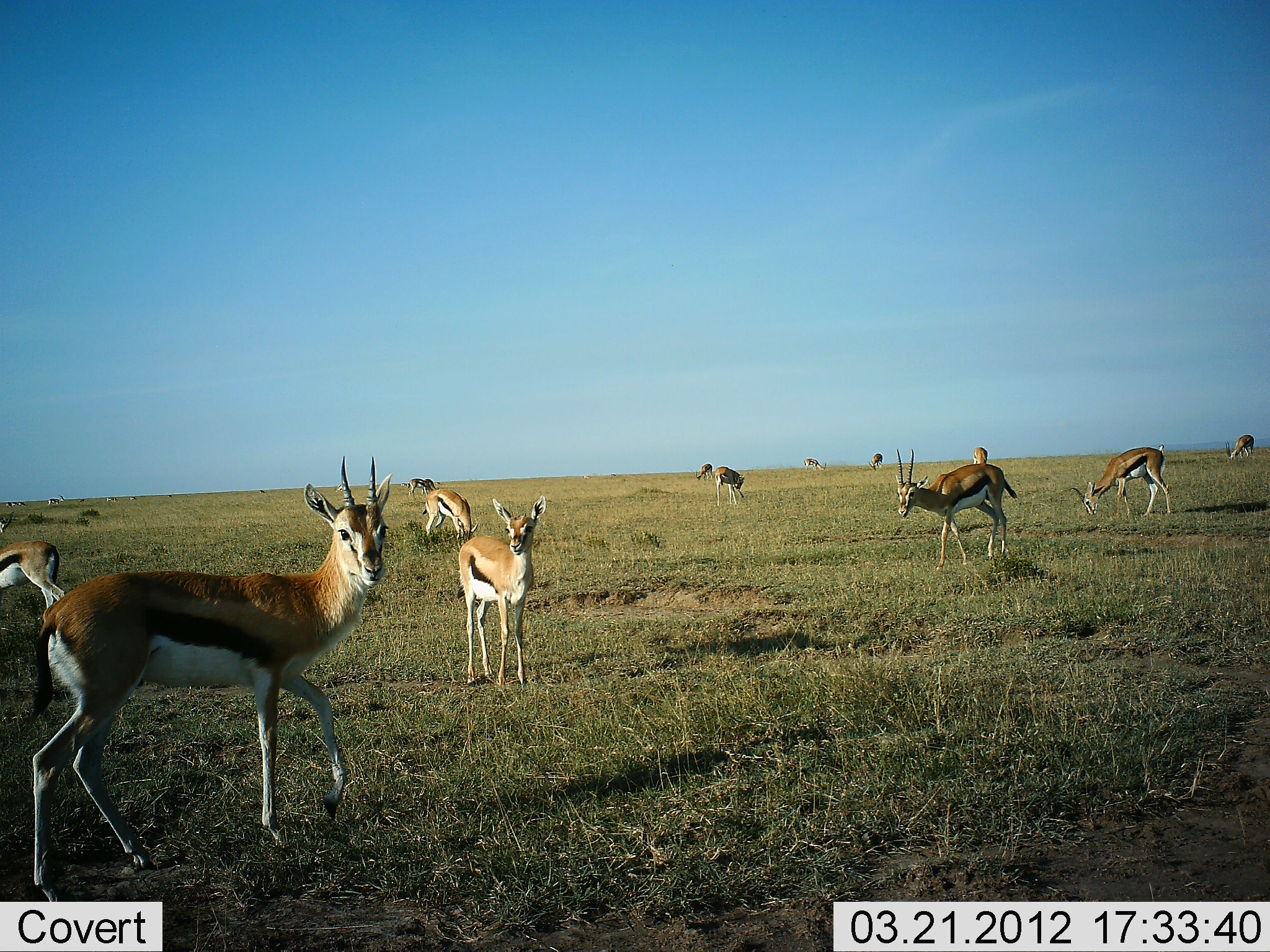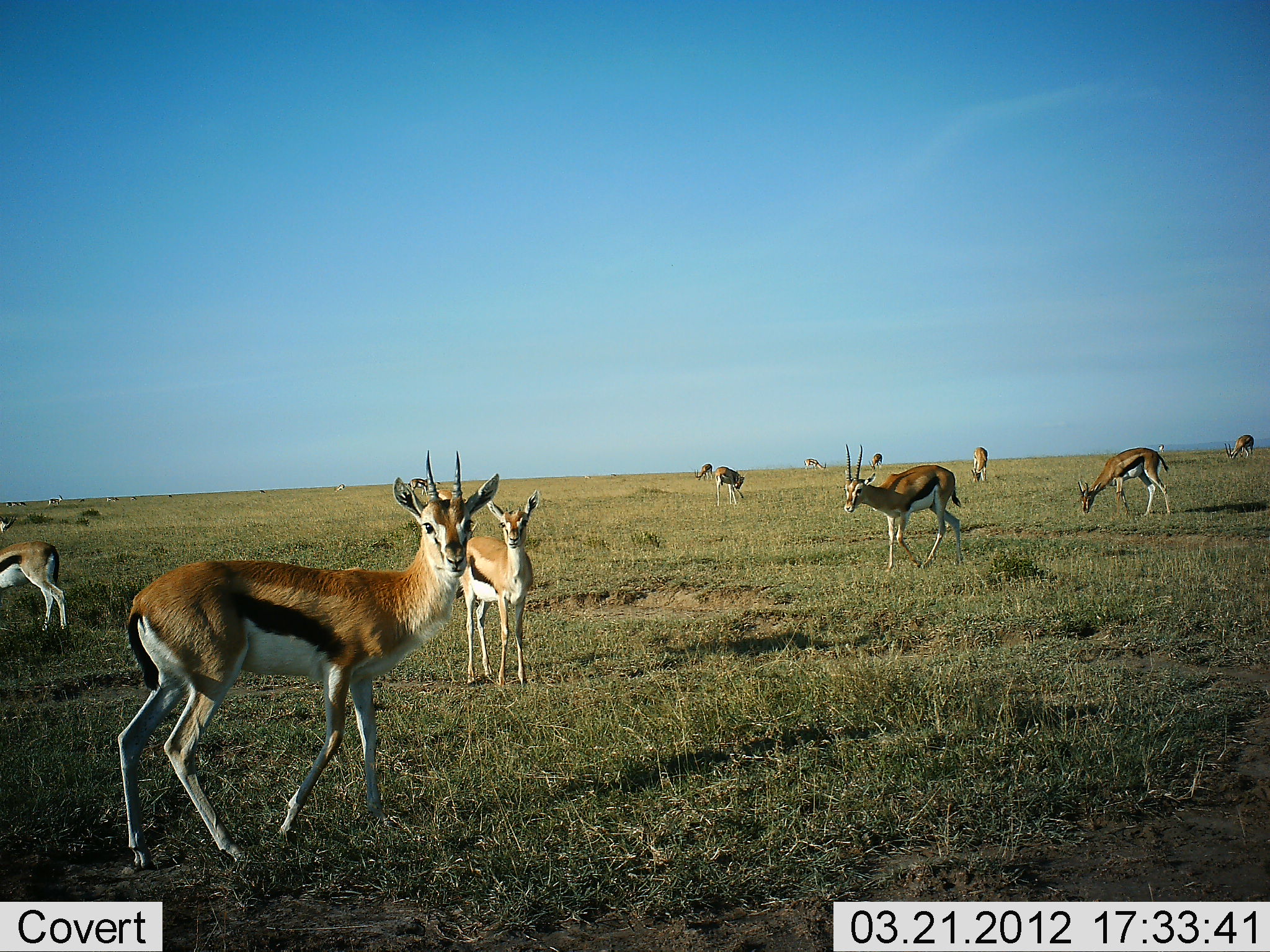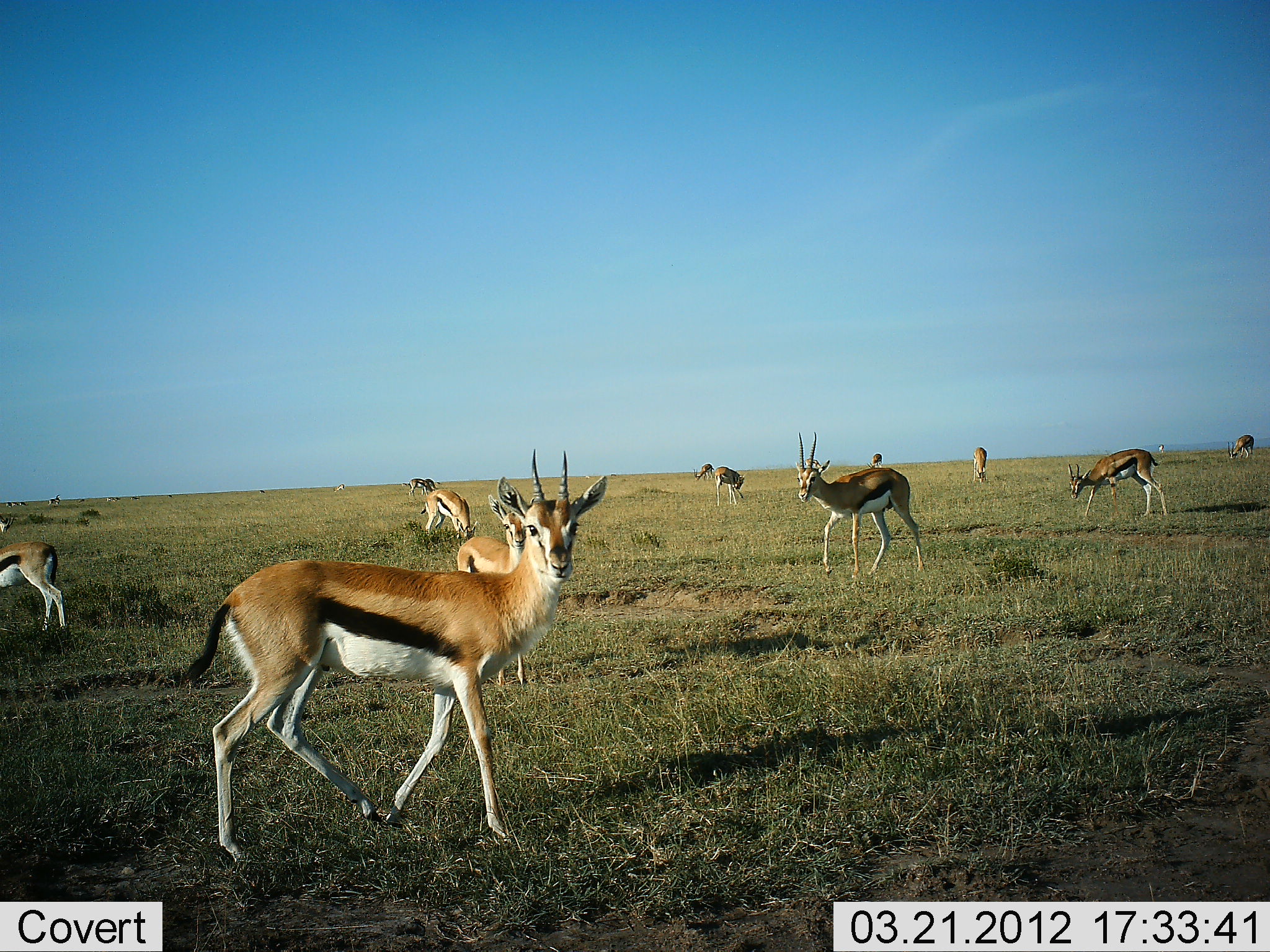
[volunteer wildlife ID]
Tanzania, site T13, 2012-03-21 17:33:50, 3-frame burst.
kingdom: Animalia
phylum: Chordata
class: Mammalia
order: Artiodactyla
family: Bovidae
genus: Eudorcas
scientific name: Eudorcas thomsonii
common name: thomson's gazelle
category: gazellethomsons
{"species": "gazellethomsons (thomson's gazelle) (Eudorcas thomsonii)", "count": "11-50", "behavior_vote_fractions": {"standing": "95%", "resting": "0%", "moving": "71%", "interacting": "0%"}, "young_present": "5%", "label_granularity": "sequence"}